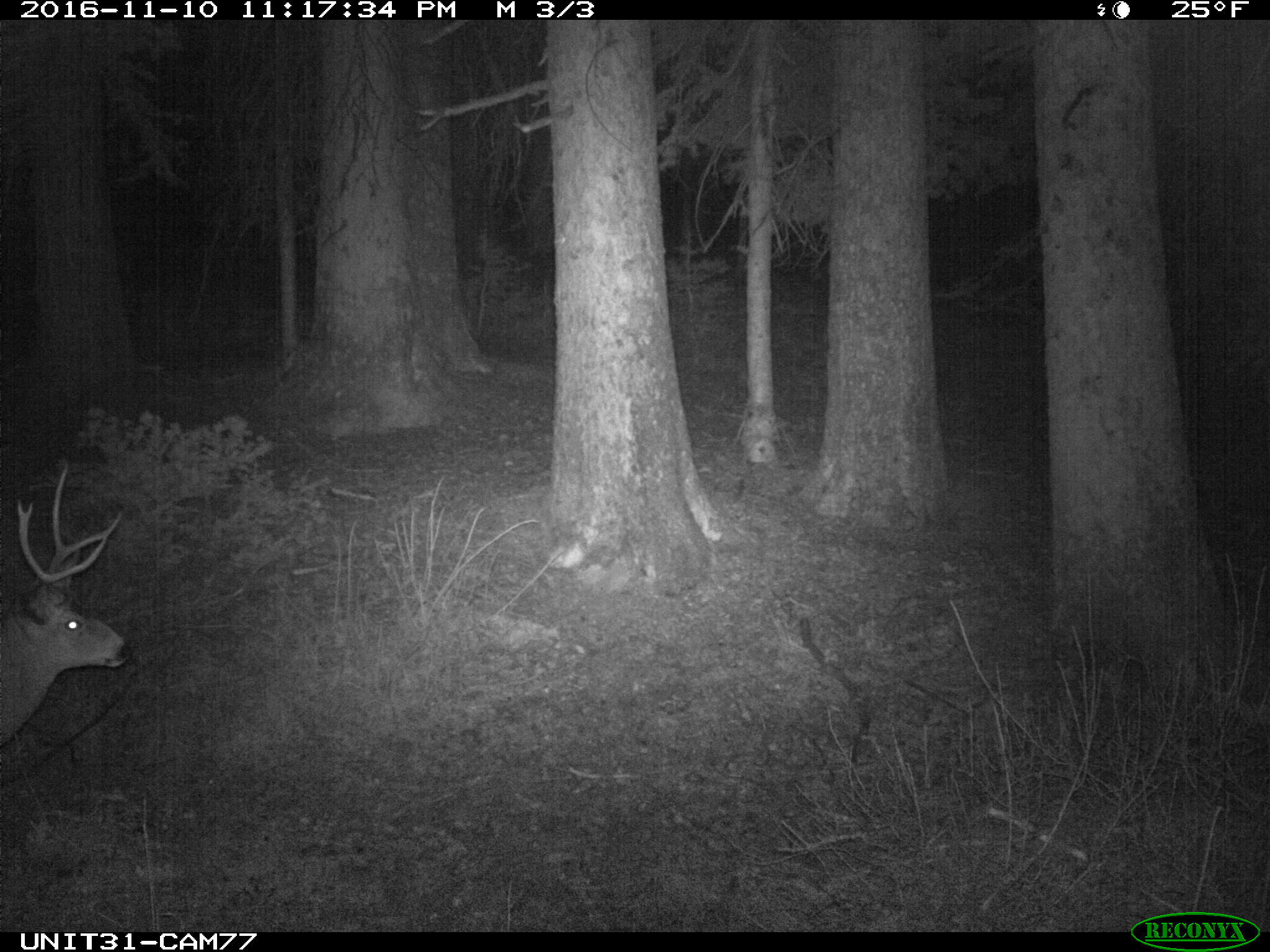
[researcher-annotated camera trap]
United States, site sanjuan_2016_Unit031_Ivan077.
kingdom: Animalia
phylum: Chordata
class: Mammalia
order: Artiodactyla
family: Cervidae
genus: Odocoileus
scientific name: Odocoileus hemionus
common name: mule deer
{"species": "Odocoileus hemionus (mule deer)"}